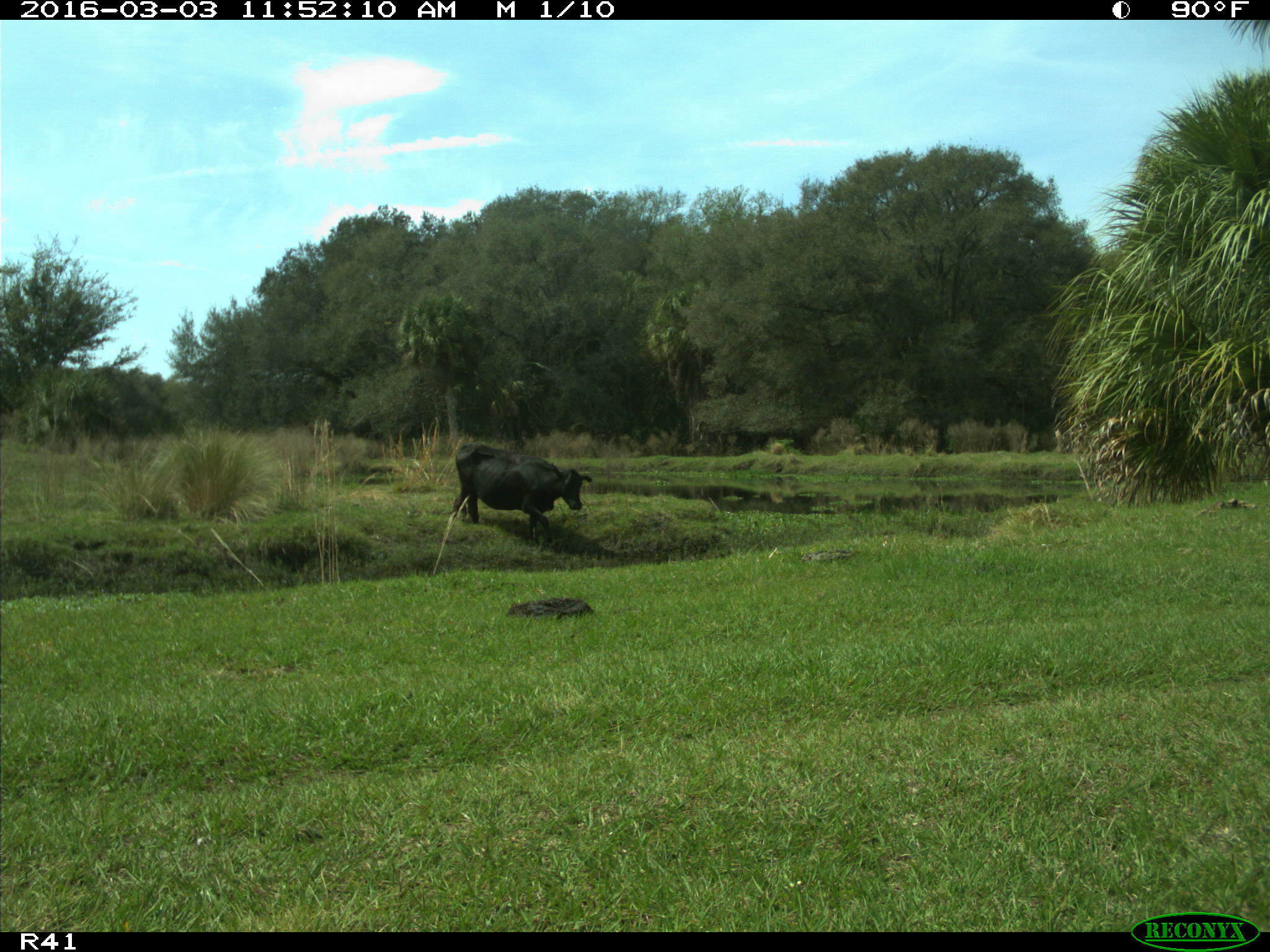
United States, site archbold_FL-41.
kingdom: Animalia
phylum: Chordata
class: Mammalia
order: Artiodactyla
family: Bovidae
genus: Bos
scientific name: Bos taurus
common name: domestic cow